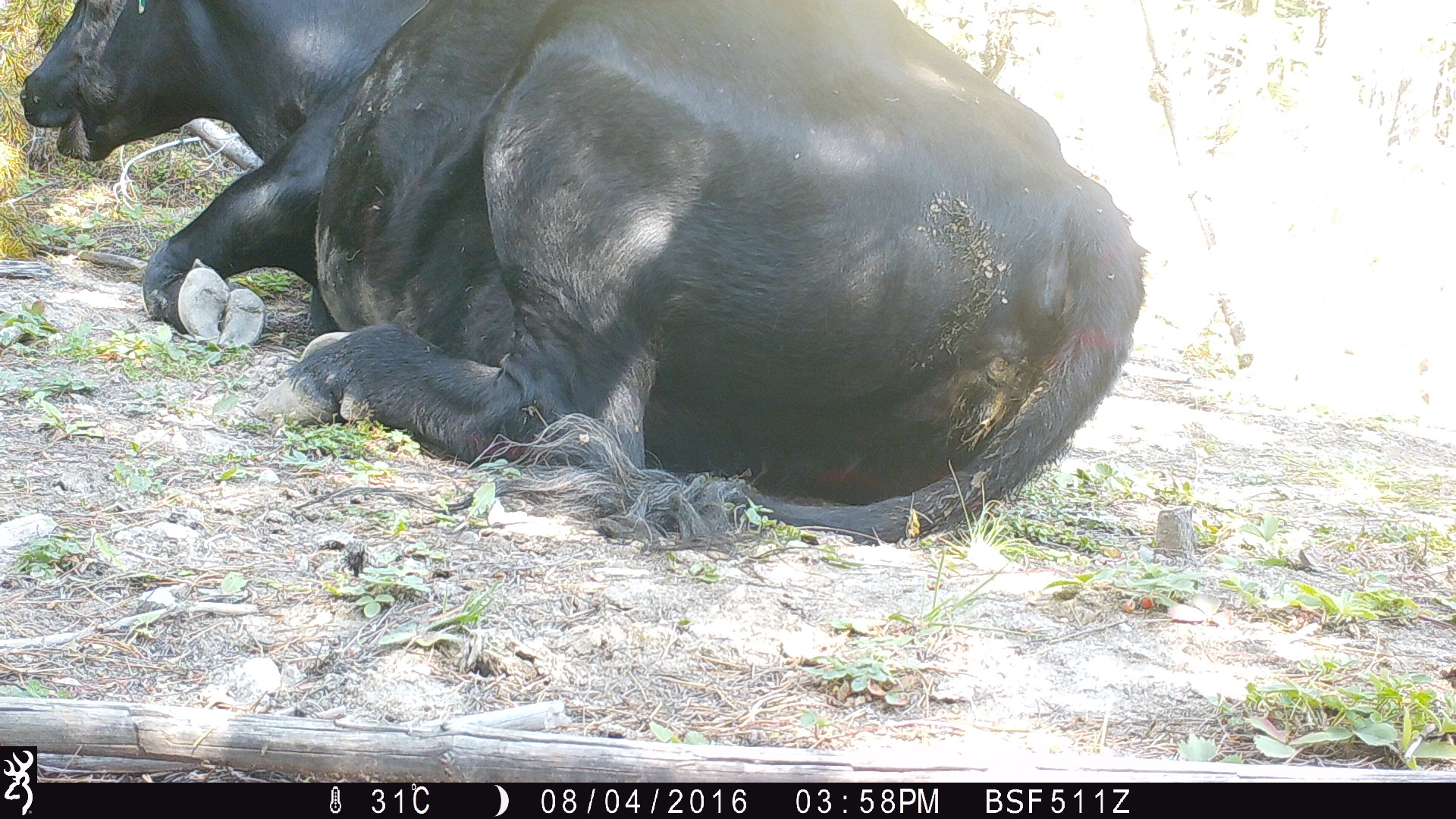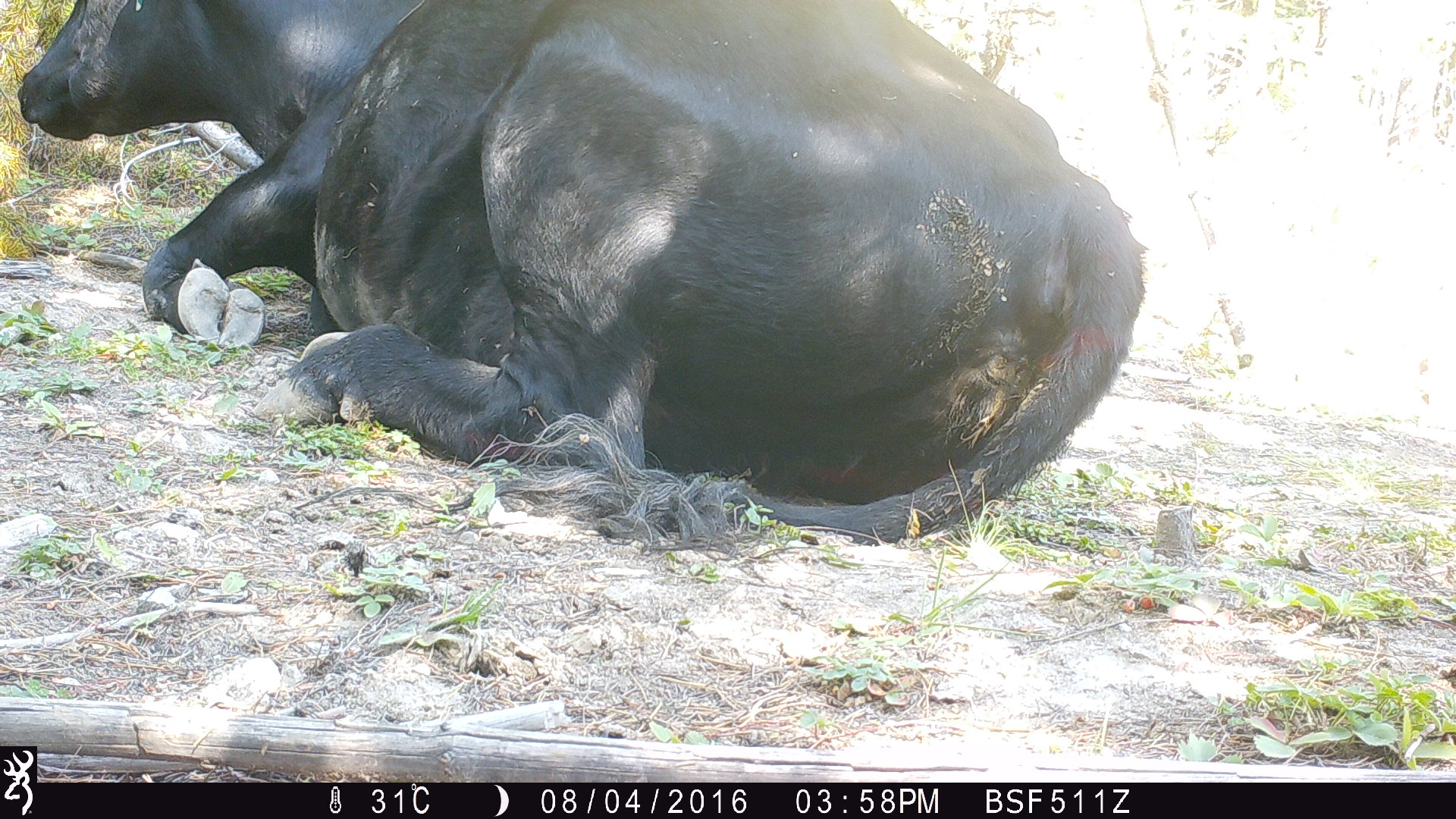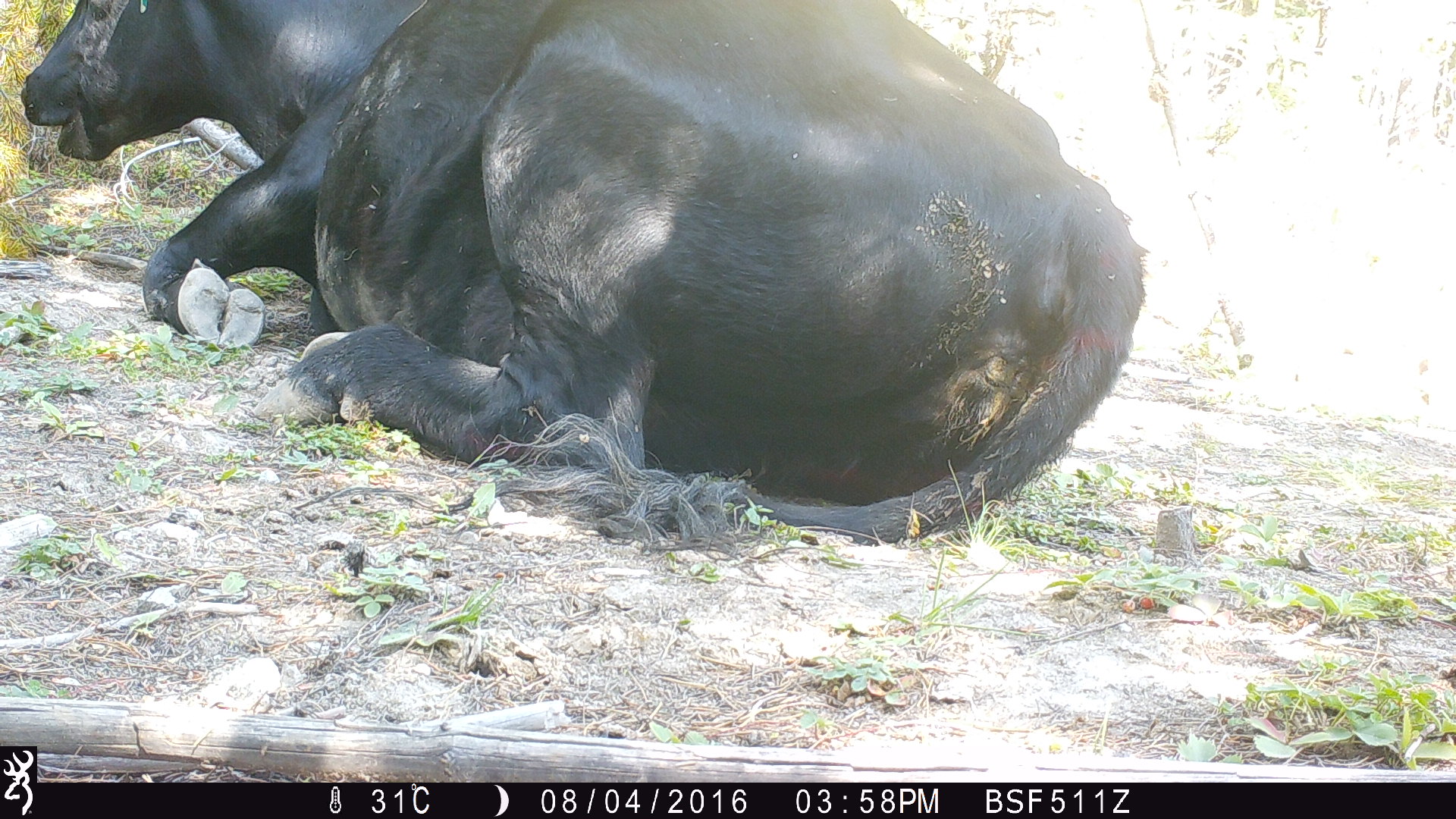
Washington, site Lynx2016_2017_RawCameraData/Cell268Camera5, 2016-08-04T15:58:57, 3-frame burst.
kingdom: Animalia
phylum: Chordata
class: Mammalia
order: Artiodactyla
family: Bovidae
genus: Bos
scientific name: Bos taurus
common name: domestic cattle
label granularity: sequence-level